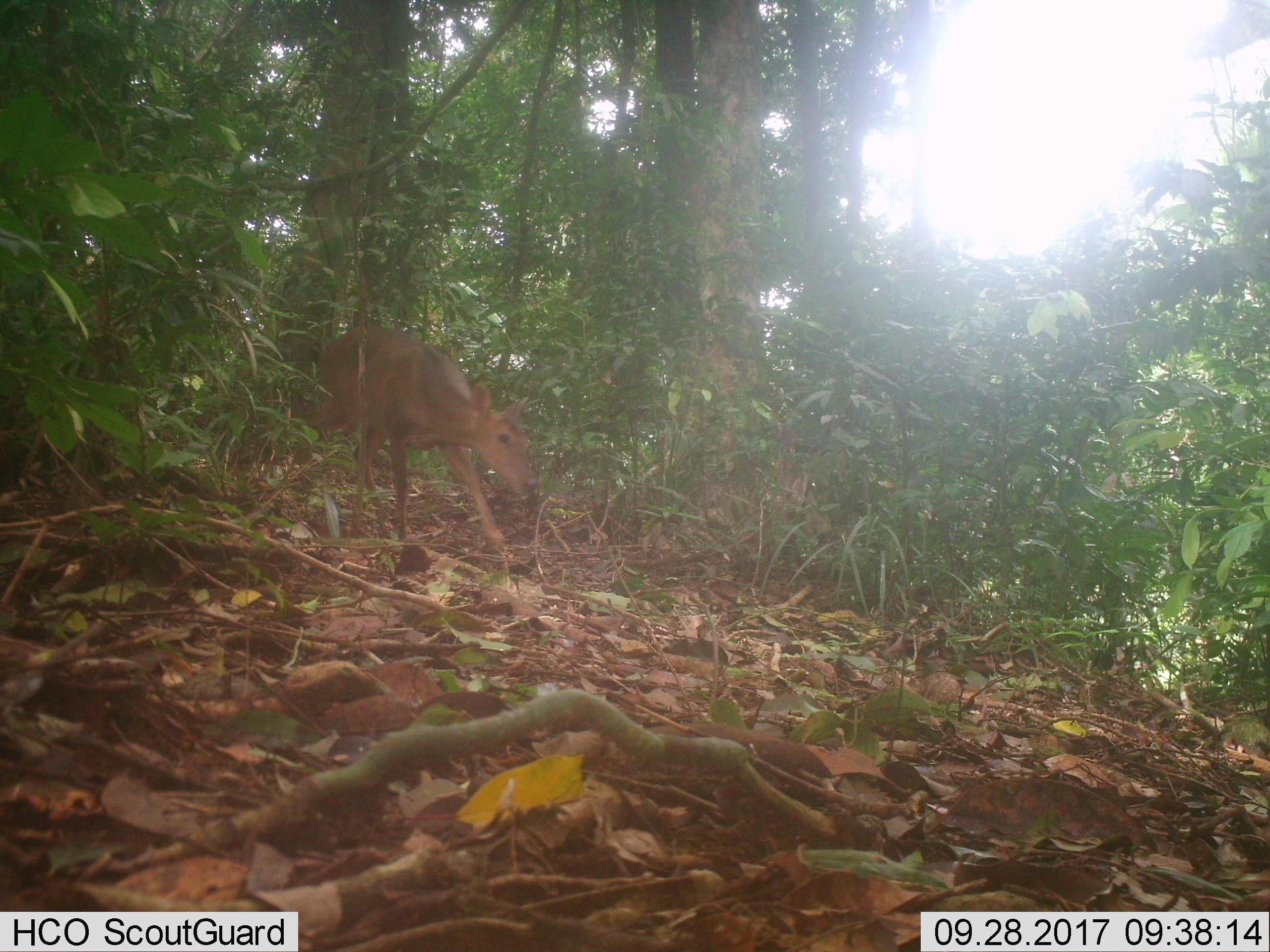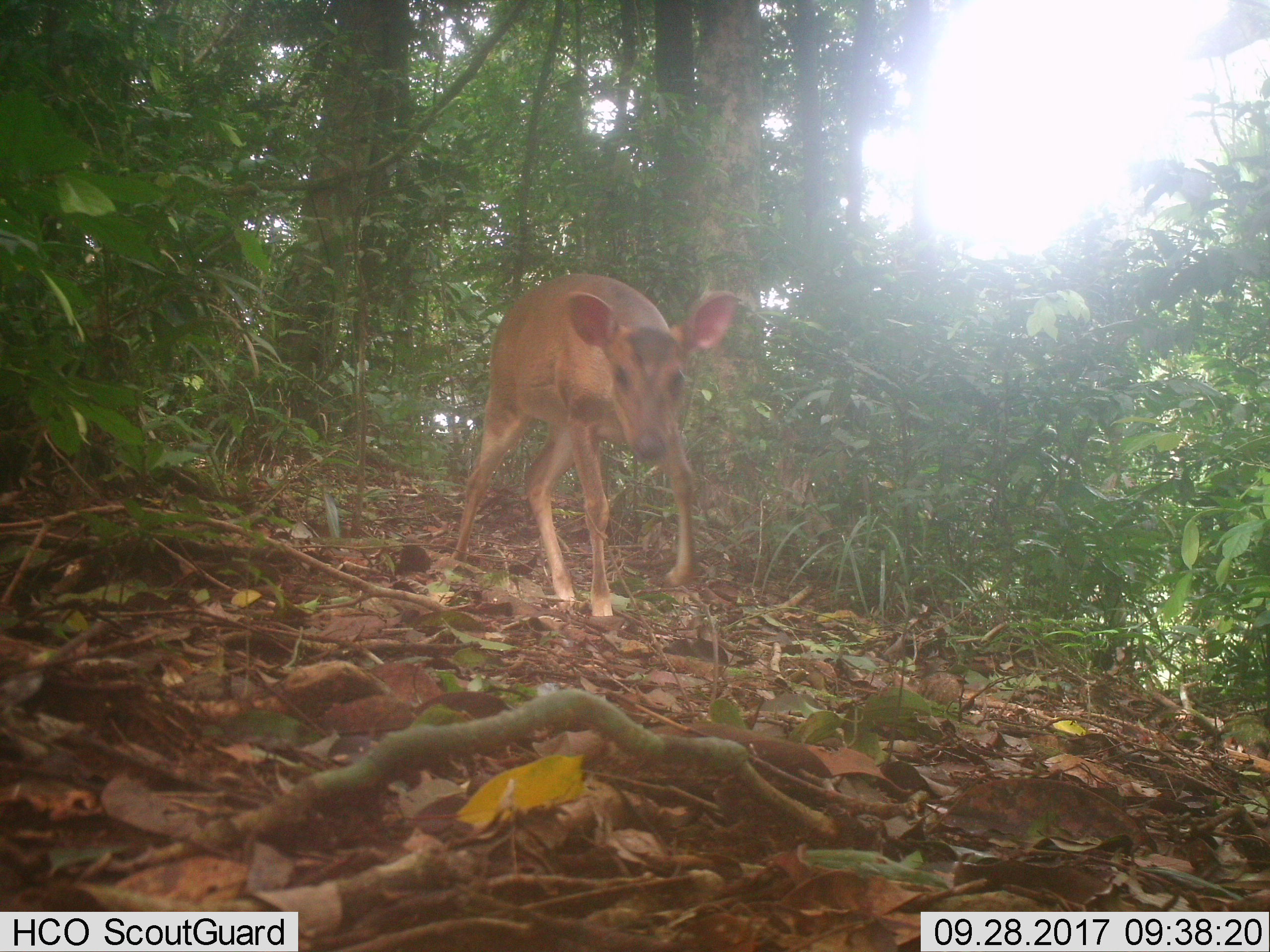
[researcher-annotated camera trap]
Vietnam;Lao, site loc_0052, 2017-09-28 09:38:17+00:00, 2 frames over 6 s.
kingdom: Animalia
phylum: Chordata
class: Mammalia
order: Artiodactyla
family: Cervidae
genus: Muntiacus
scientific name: Muntiacus vuquangensis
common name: large-antlered muntjac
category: large antlered muntjac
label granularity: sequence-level